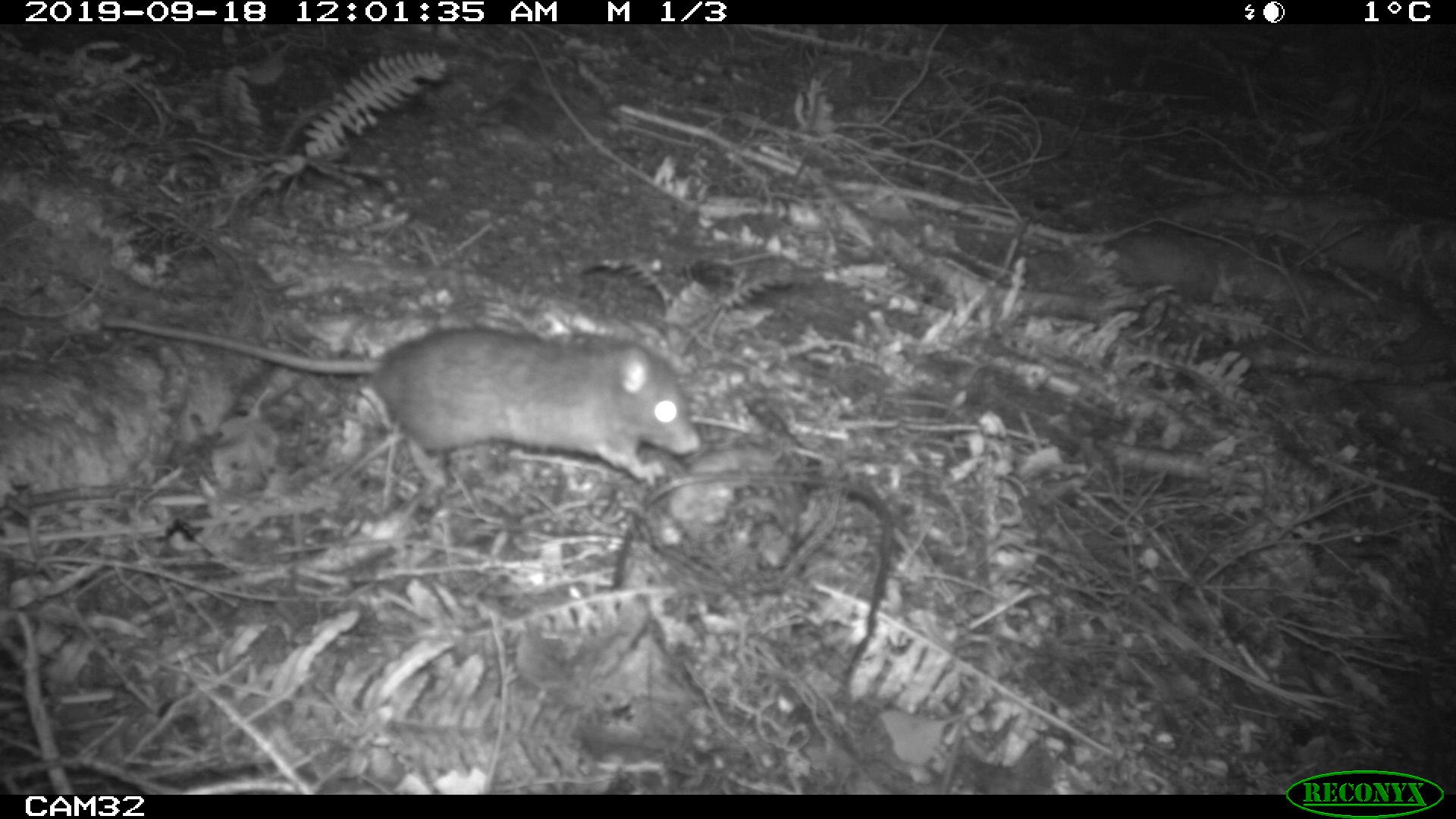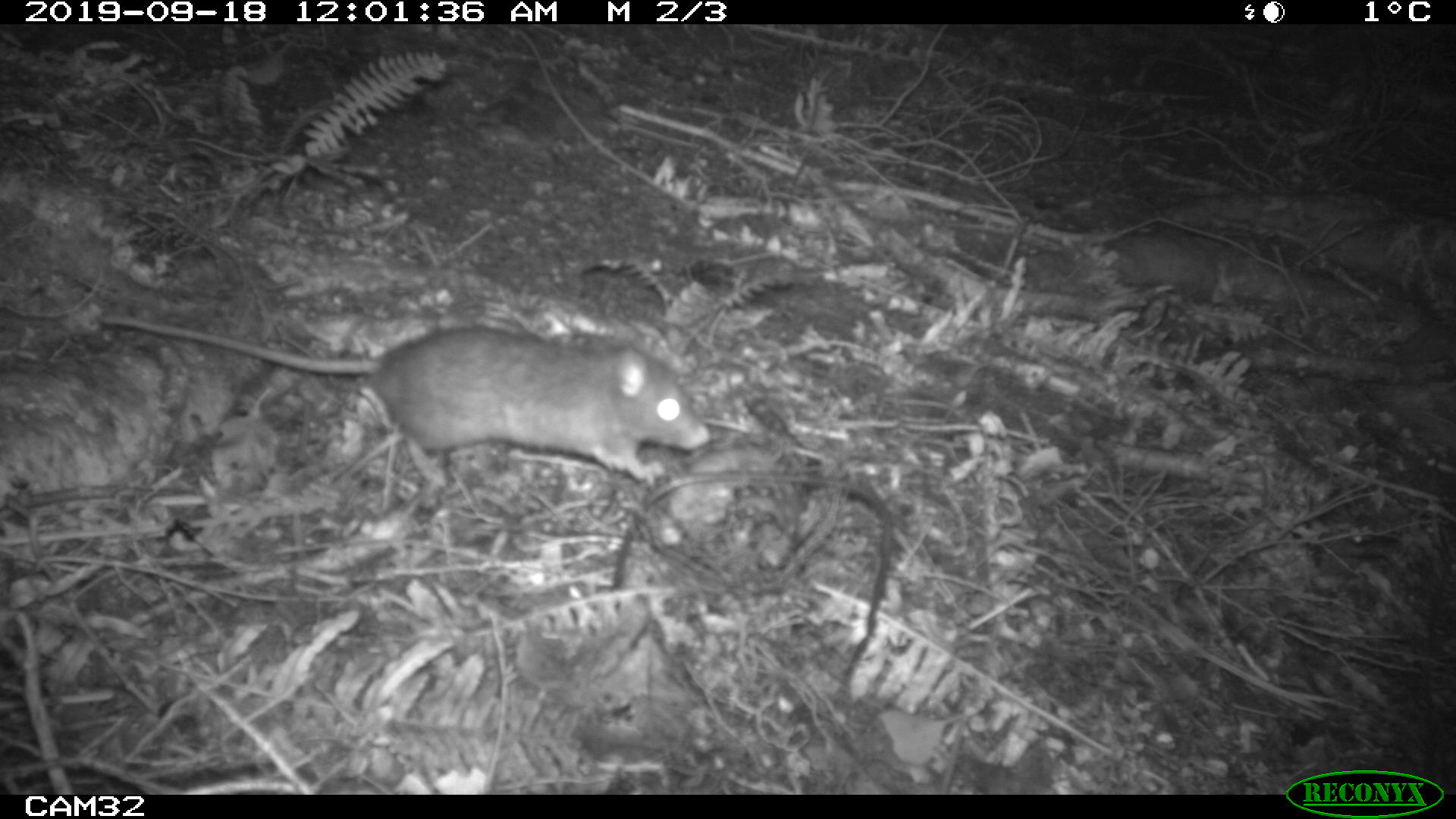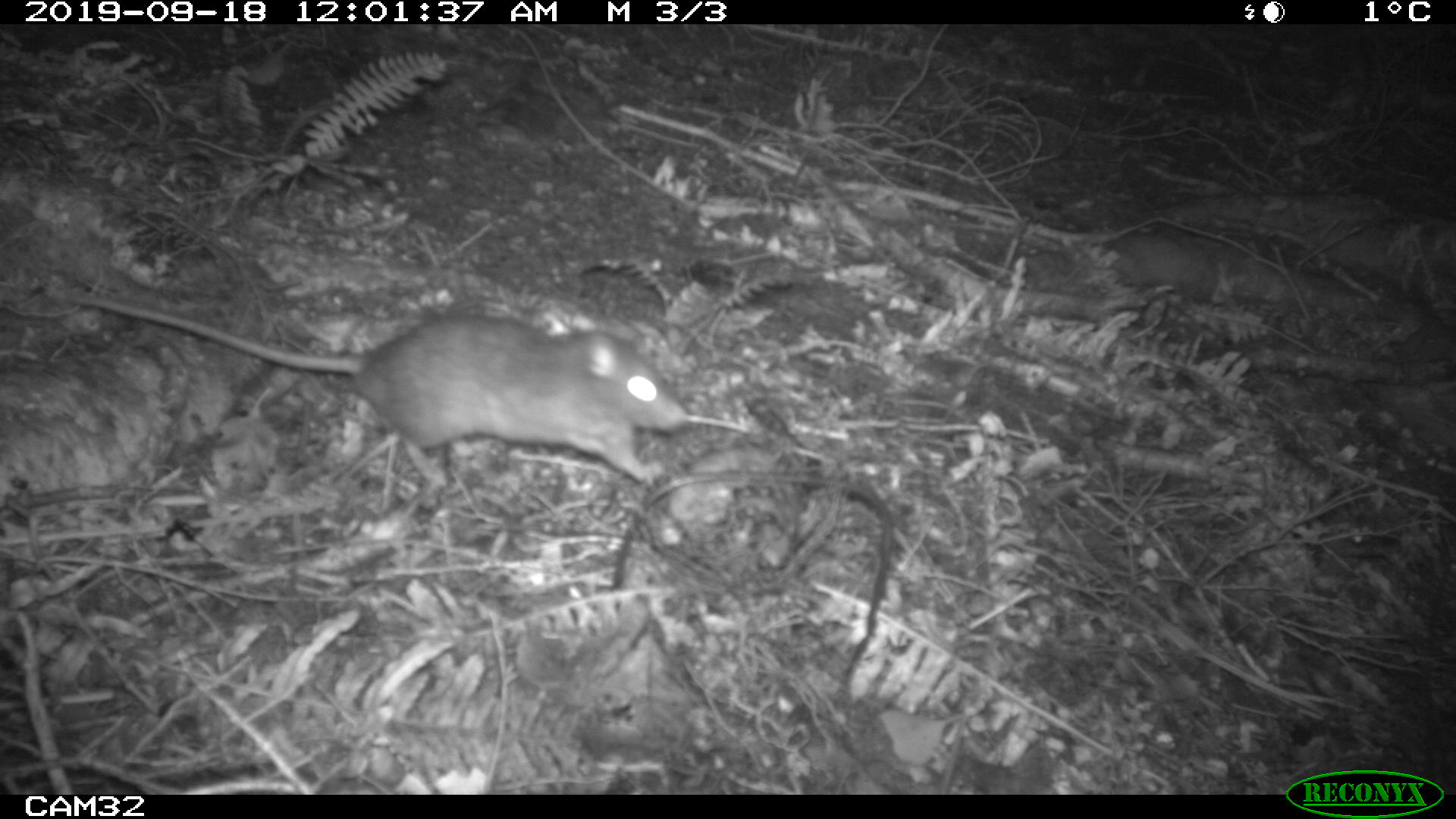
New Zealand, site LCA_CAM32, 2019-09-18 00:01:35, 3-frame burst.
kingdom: Animalia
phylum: Chordata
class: Mammalia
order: Rodentia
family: Muridae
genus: Rattus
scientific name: Rattus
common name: rat